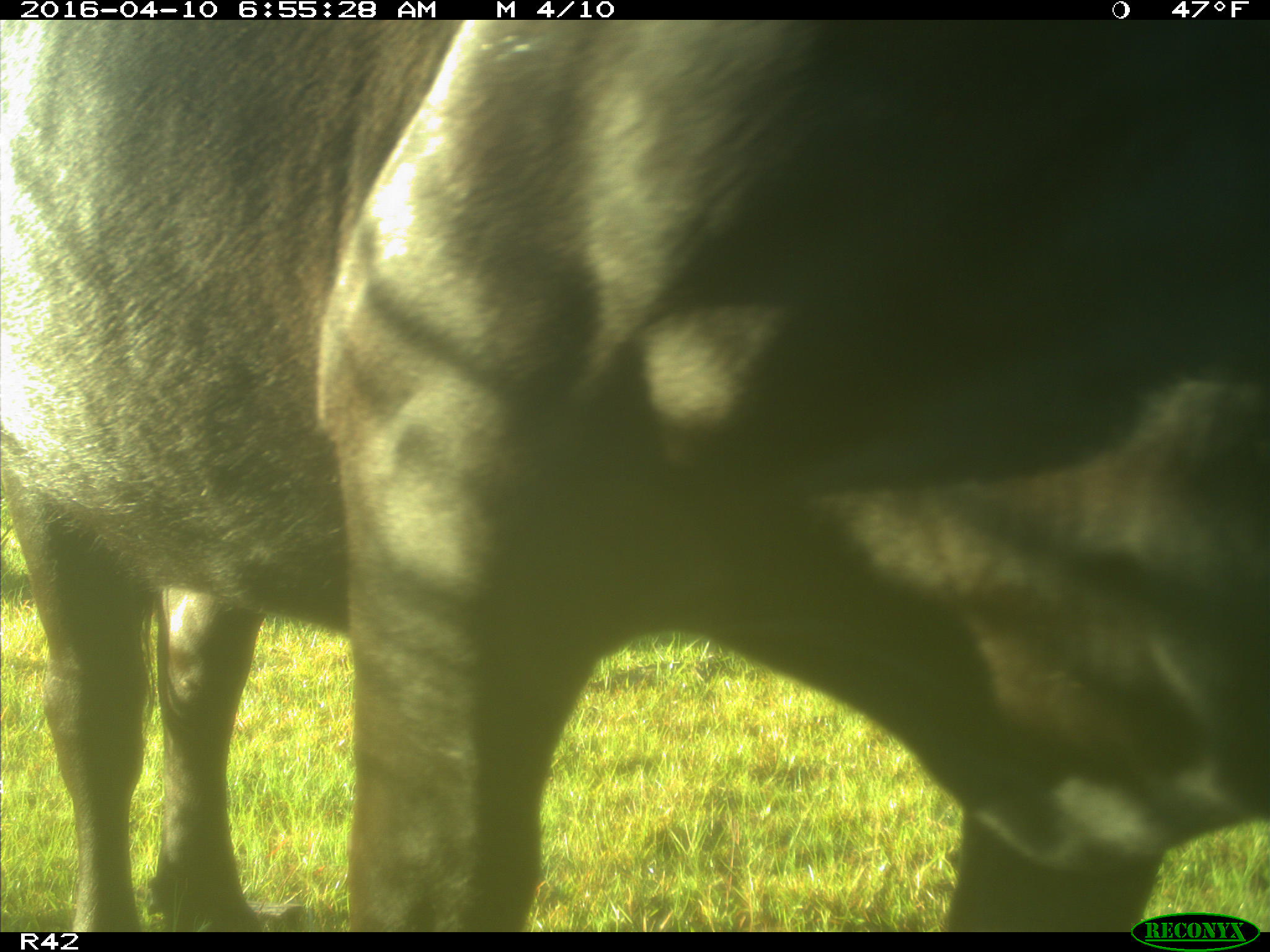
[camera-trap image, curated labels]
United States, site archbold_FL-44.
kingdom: Animalia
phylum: Chordata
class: Mammalia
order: Artiodactyla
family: Bovidae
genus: Bos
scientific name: Bos taurus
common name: domestic cow